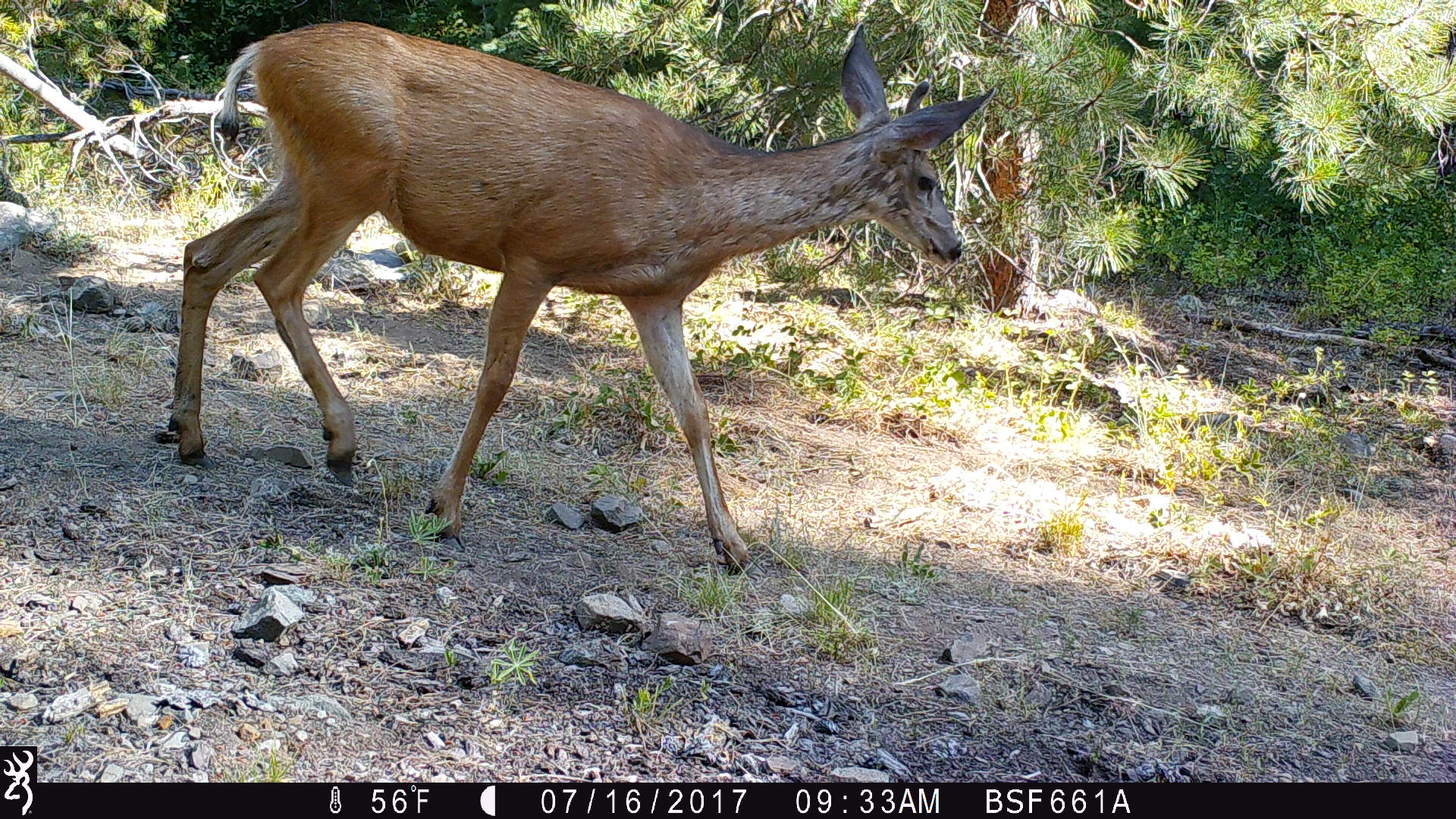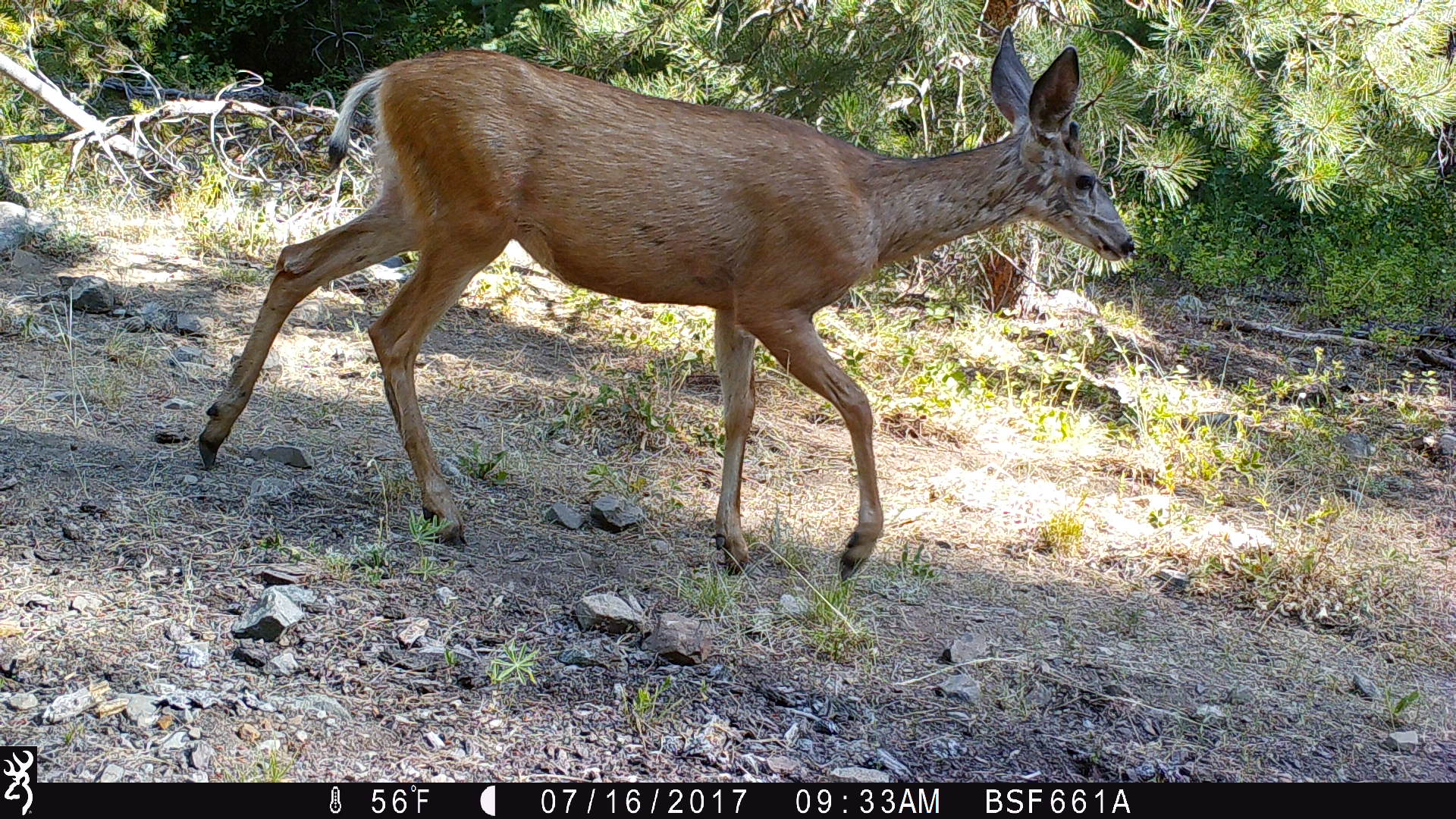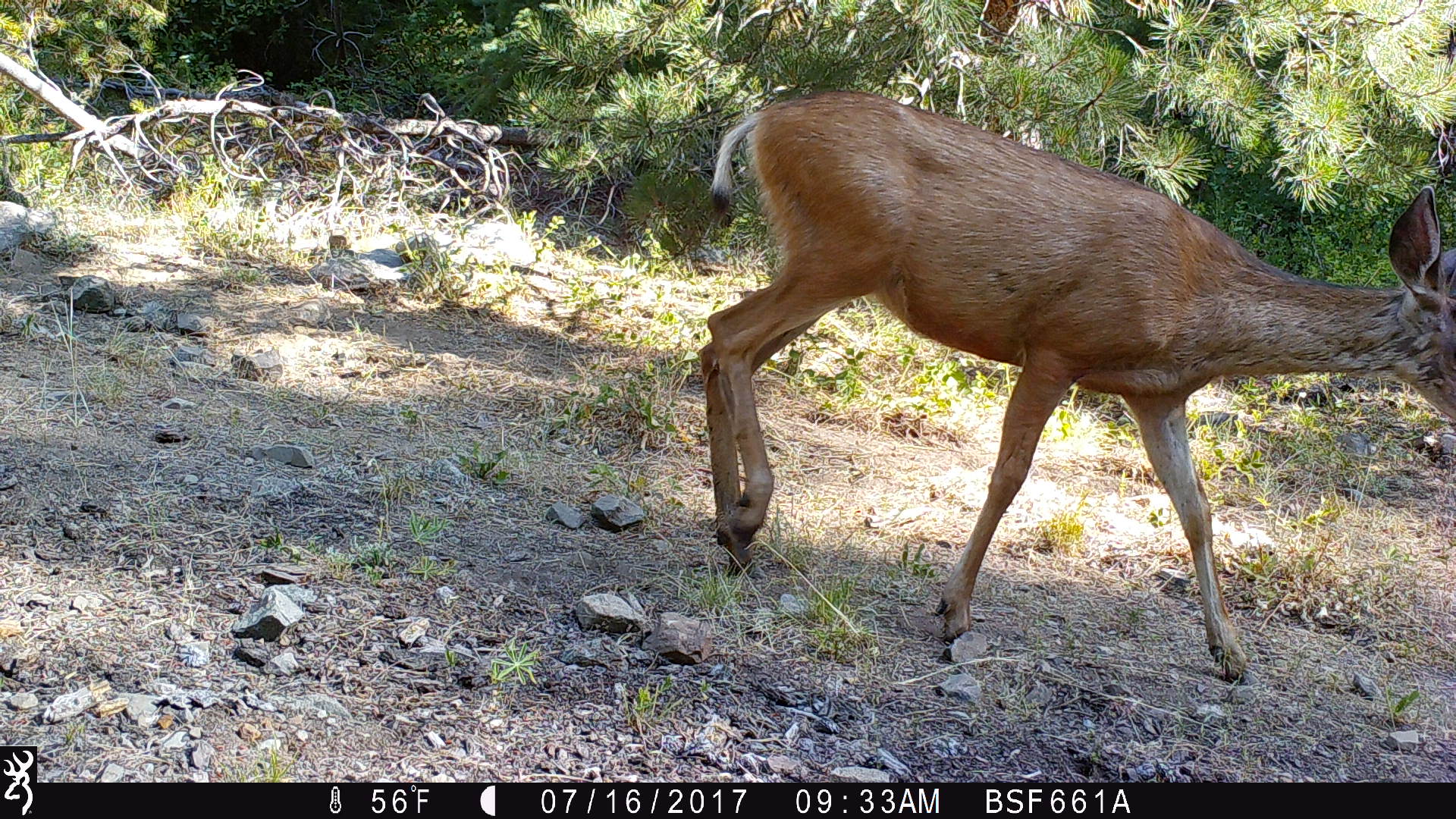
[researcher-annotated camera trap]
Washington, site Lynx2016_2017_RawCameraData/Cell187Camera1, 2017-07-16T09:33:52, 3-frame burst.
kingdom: Animalia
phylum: Chordata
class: Mammalia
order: Artiodactyla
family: Cervidae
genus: Odocoileus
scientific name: Odocoileus hemionus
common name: mule deer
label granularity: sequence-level